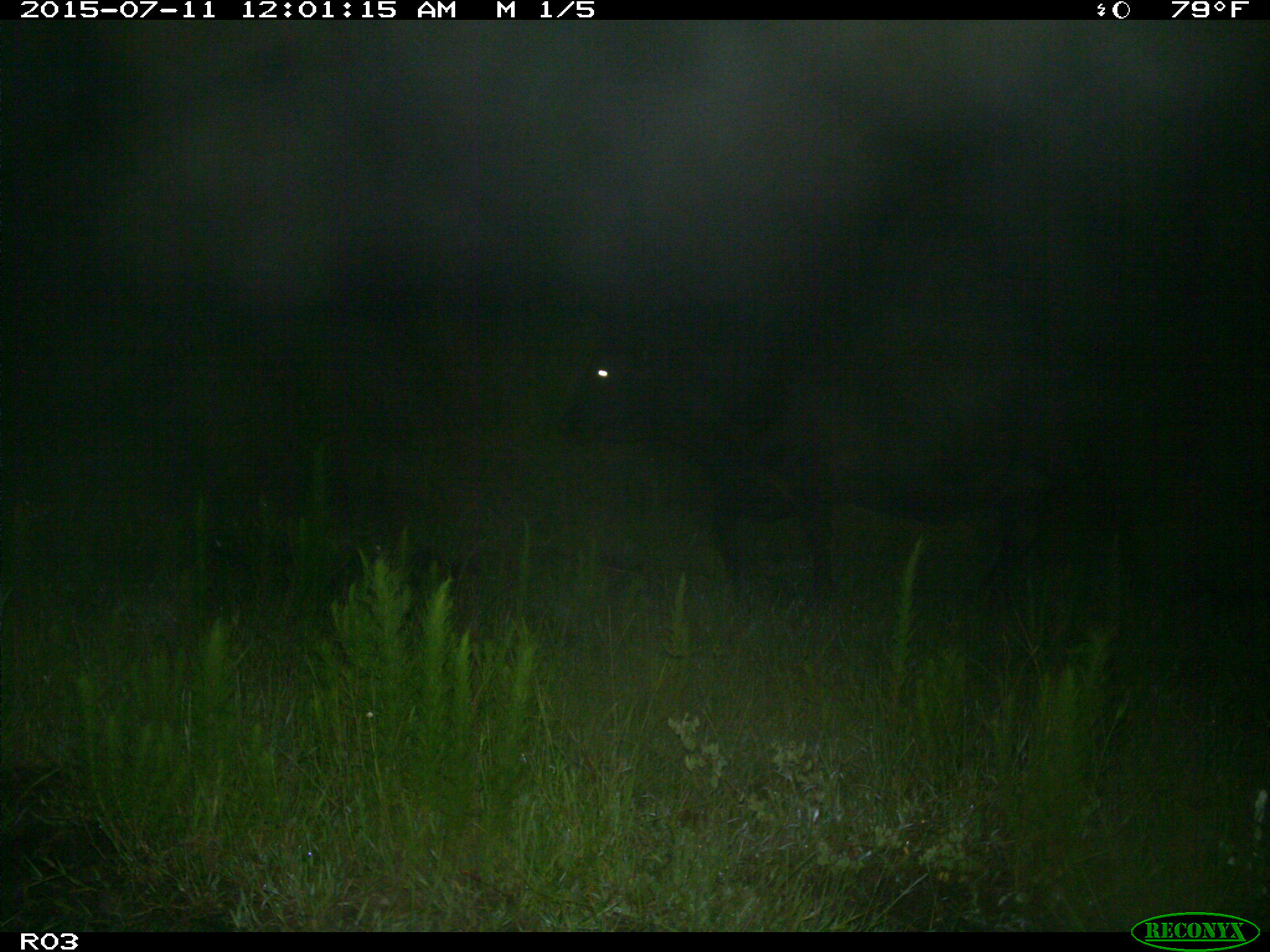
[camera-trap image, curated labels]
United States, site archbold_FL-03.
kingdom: Animalia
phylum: Chordata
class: Mammalia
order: Artiodactyla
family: Bovidae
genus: Bos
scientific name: Bos taurus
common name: domestic cow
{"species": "Bos taurus (domestic cow)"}